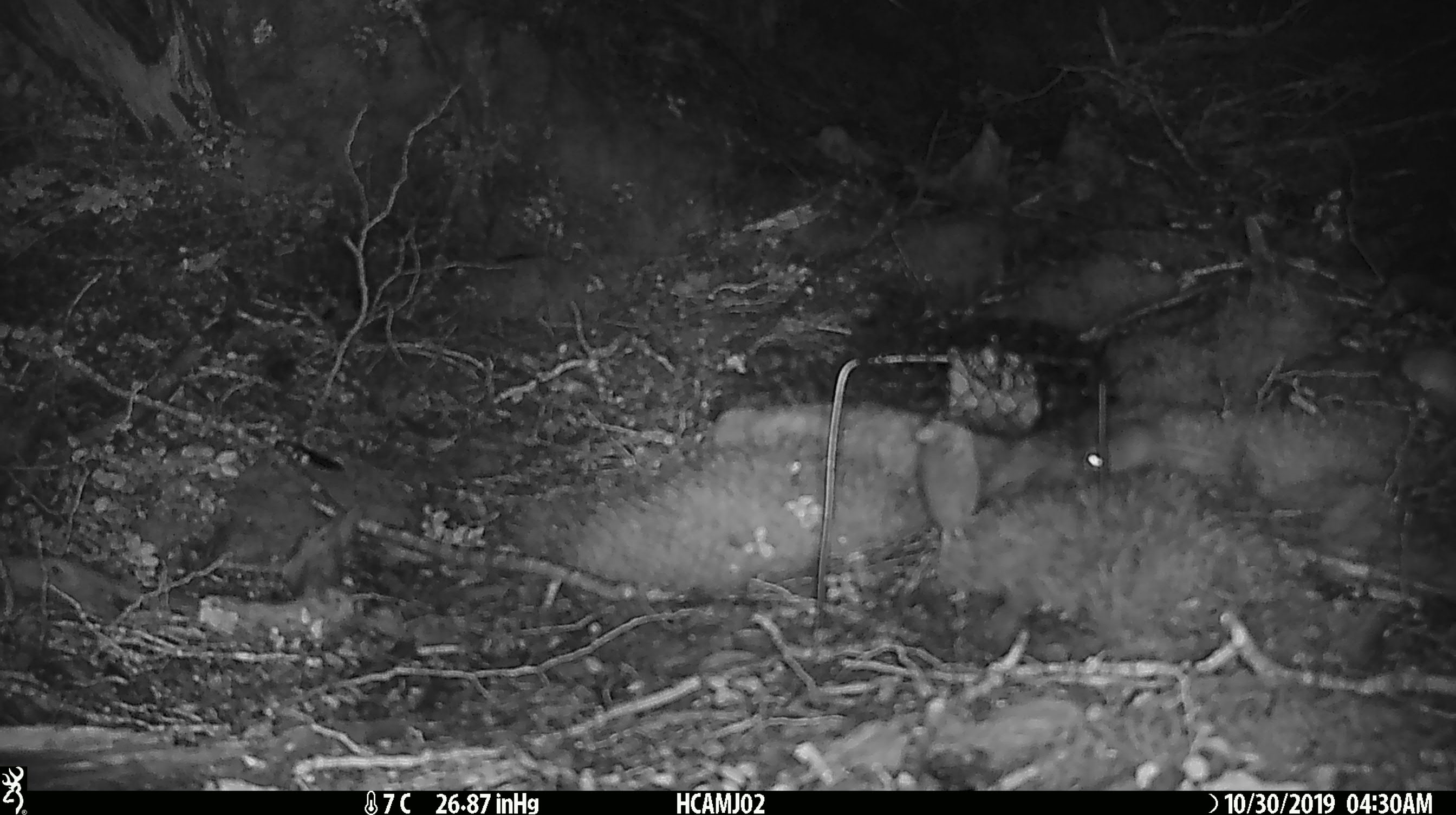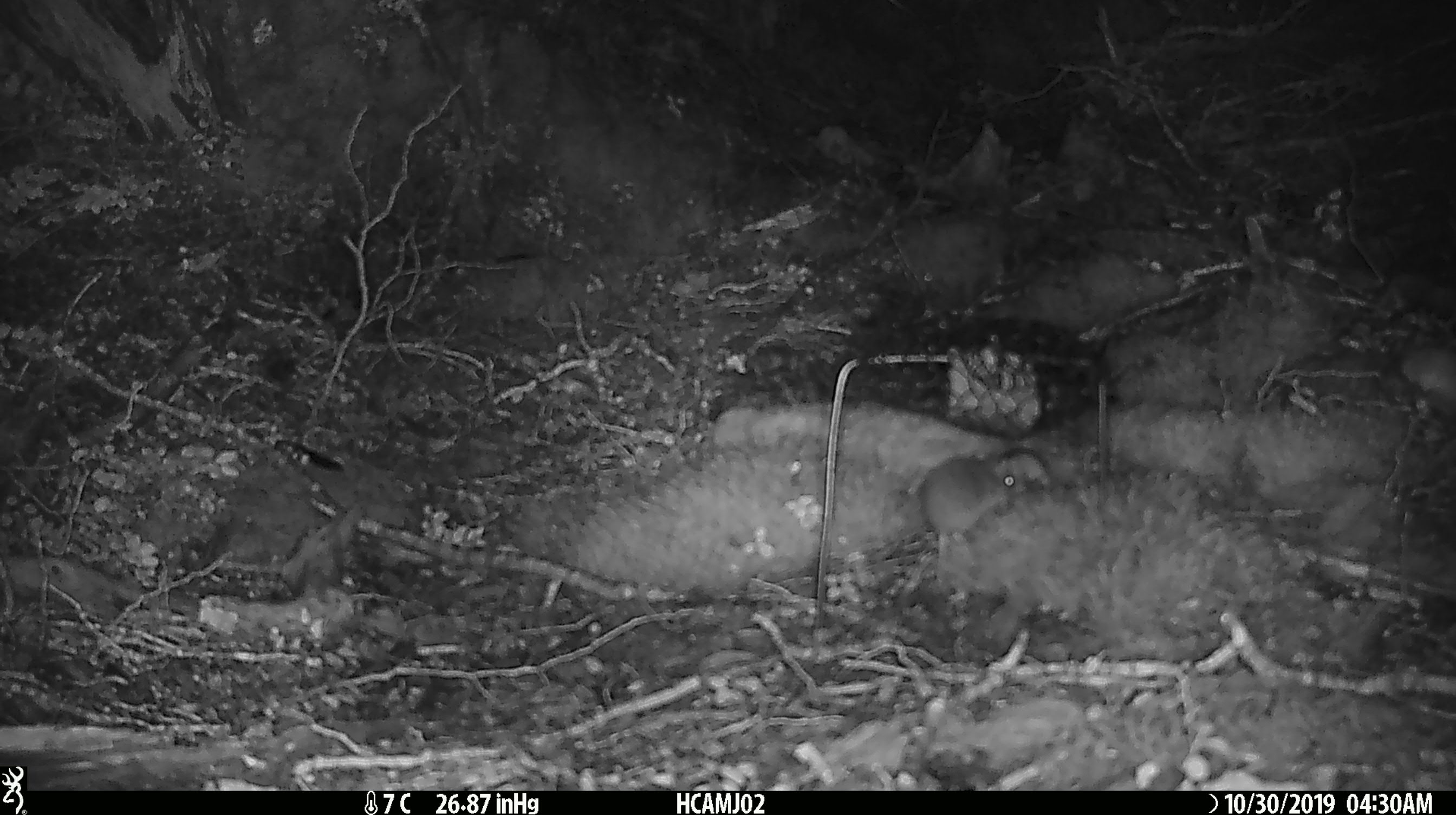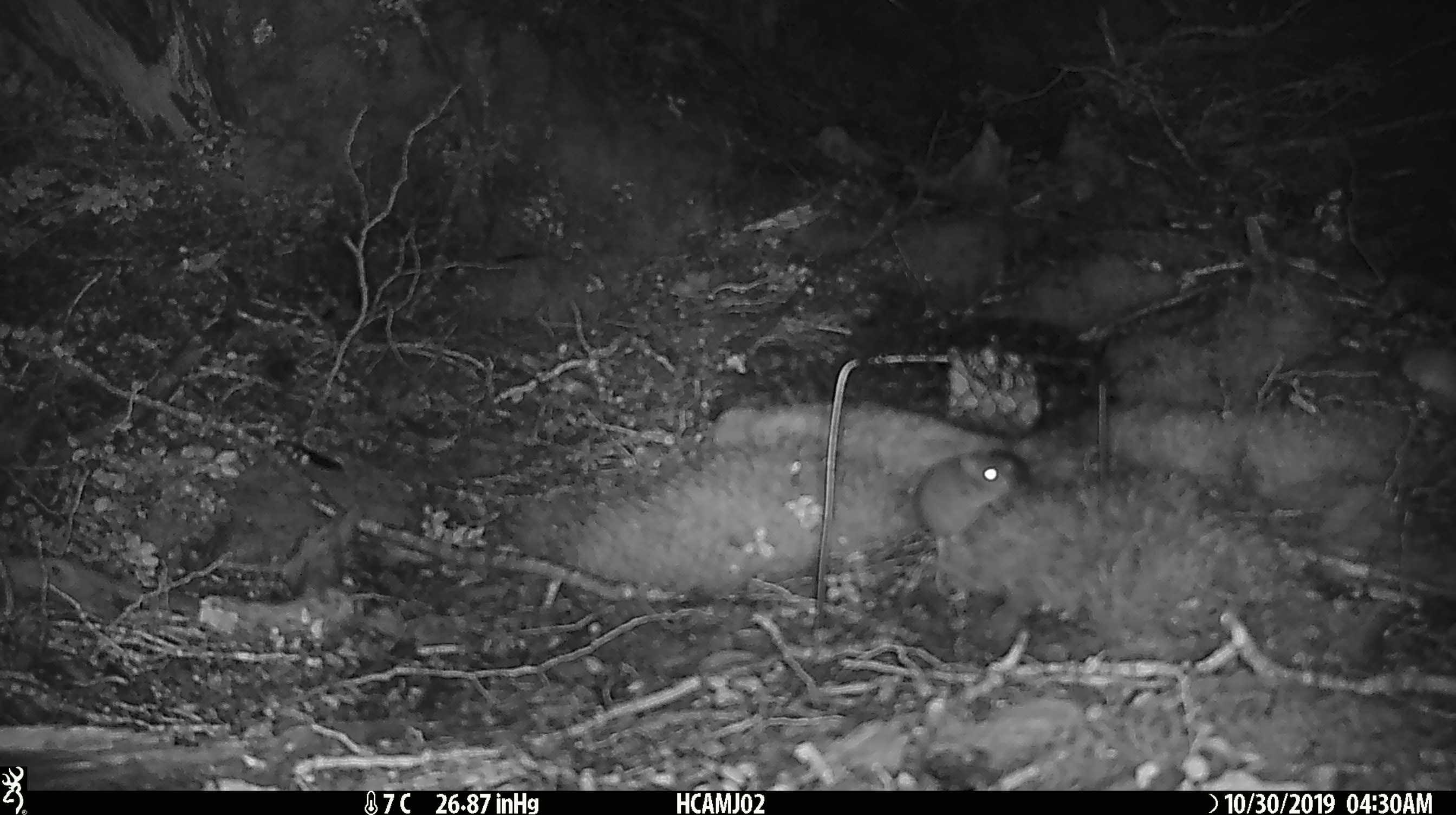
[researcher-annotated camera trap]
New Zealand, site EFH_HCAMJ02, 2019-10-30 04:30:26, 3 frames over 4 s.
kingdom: Animalia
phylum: Chordata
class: Mammalia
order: Rodentia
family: Muridae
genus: Mus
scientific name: Mus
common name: mouse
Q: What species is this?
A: Mouse (Mus).